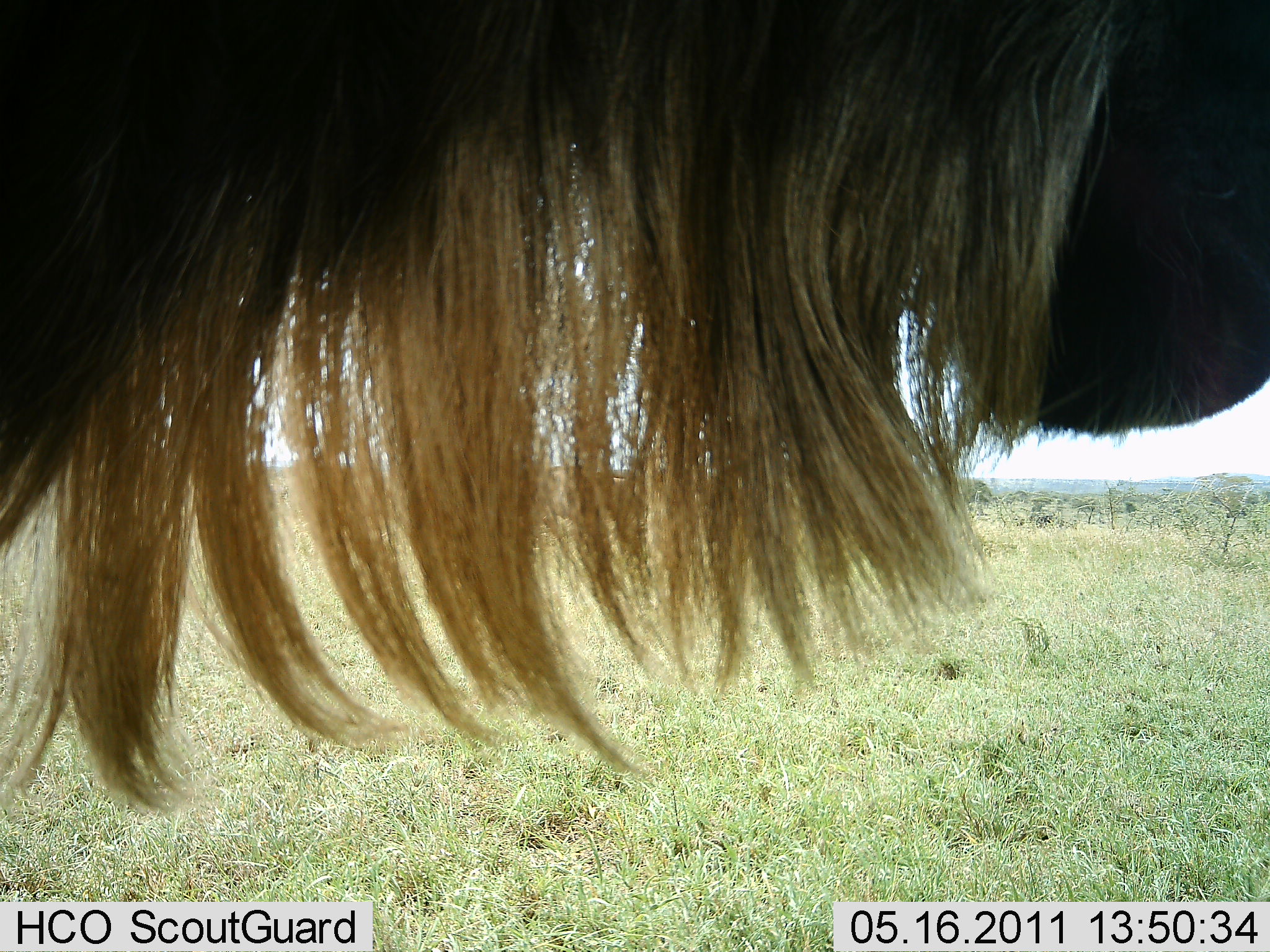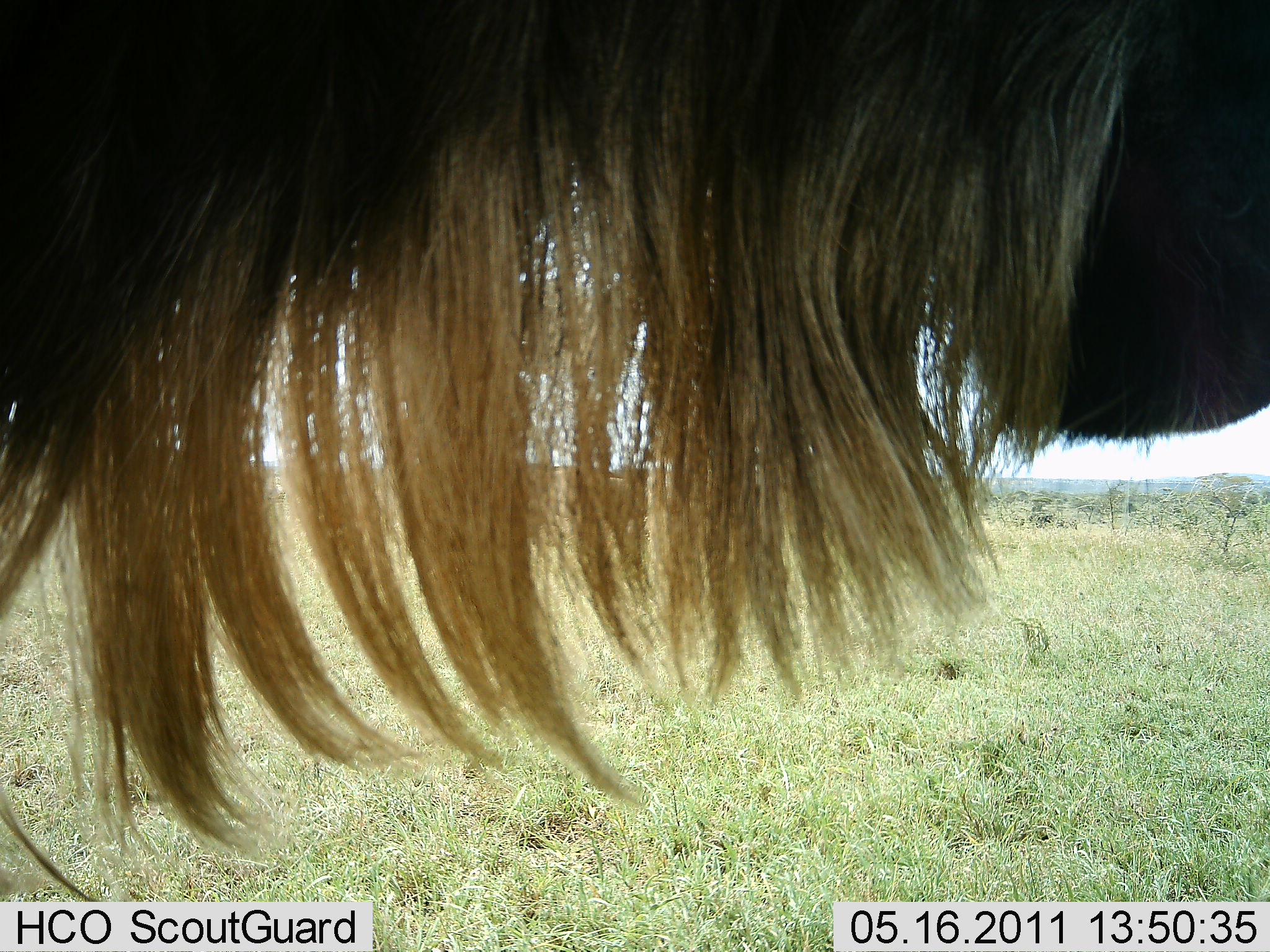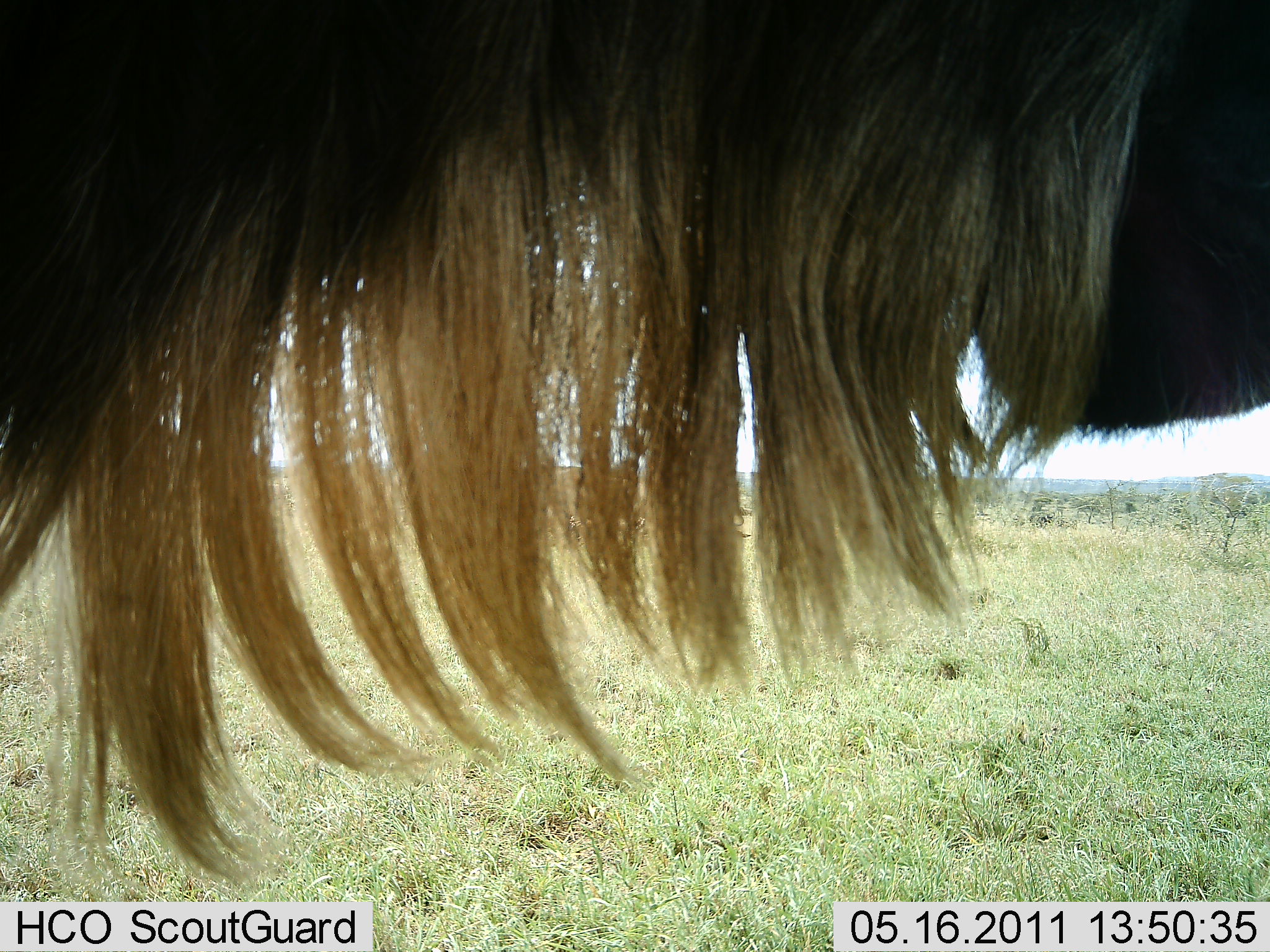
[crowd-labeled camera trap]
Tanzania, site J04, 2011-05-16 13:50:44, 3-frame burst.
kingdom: Animalia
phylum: Chordata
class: Mammalia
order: Artiodactyla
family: Bovidae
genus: Connochaetes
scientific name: Connochaetes taurinus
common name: blue wildebeest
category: wildebeest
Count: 1.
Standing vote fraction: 100%.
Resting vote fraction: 8%.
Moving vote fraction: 0%.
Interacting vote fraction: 0%.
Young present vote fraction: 0%.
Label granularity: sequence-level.